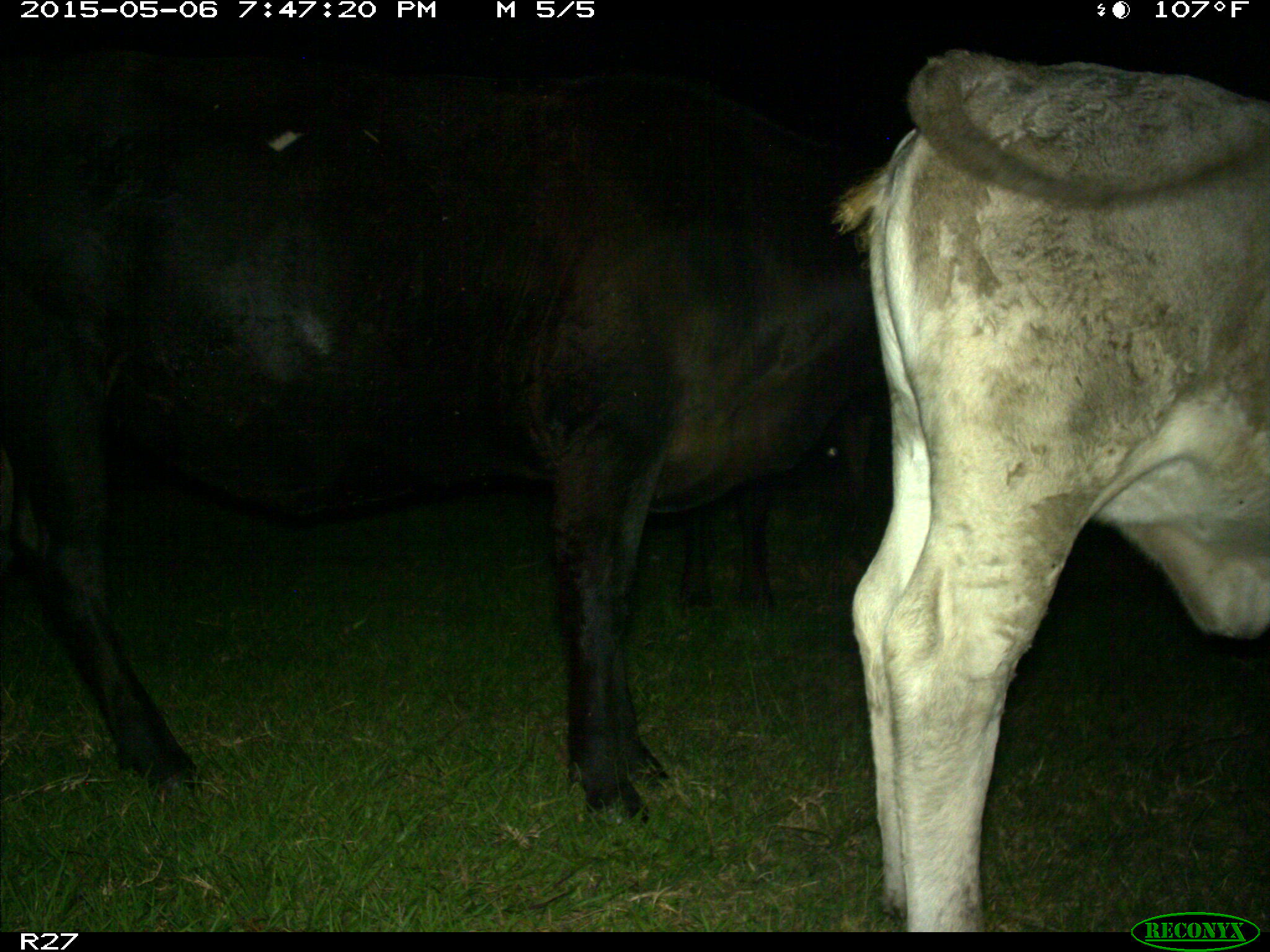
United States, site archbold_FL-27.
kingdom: Animalia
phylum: Chordata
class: Mammalia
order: Artiodactyla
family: Bovidae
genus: Bos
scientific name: Bos taurus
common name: domestic cow